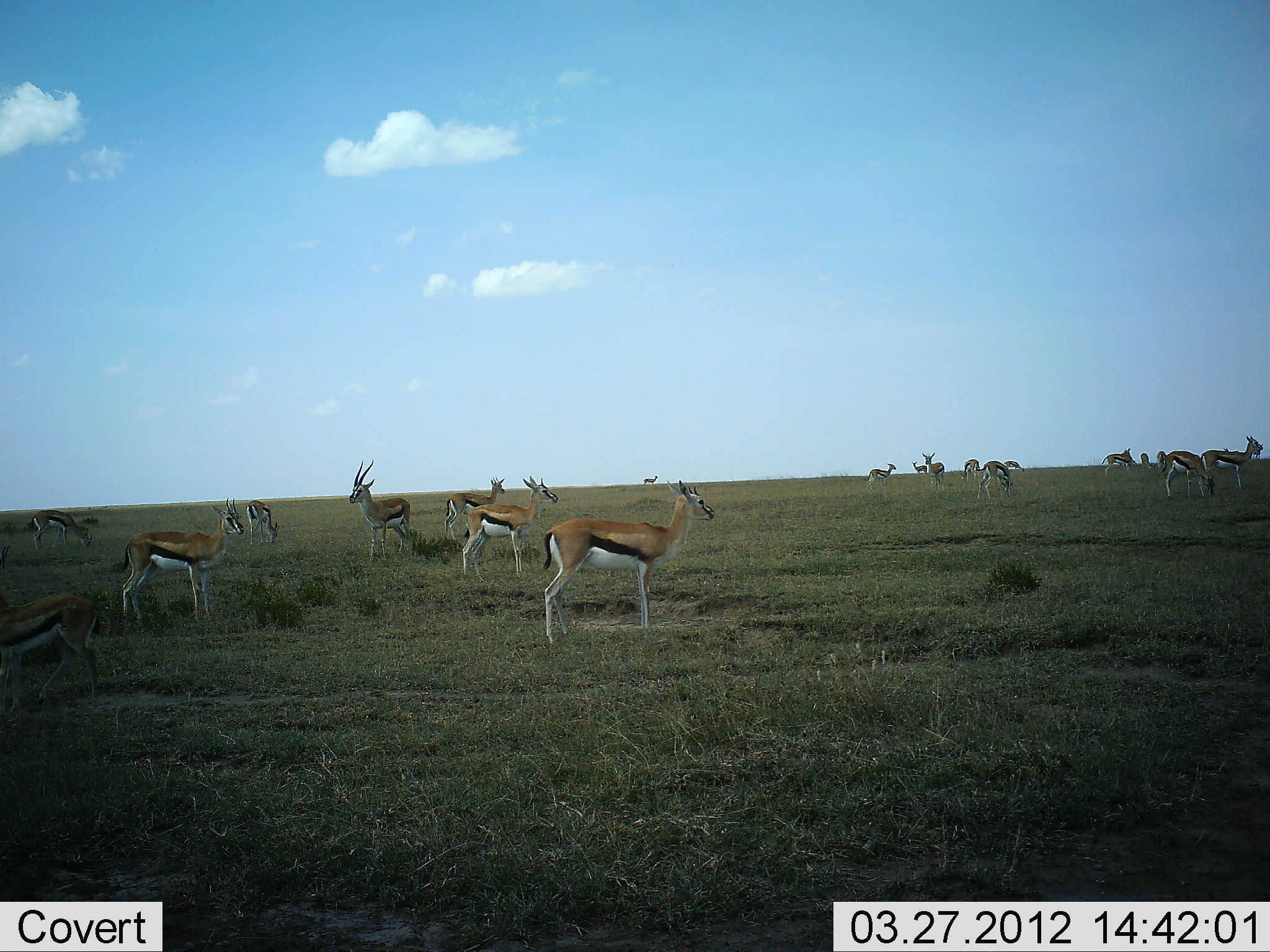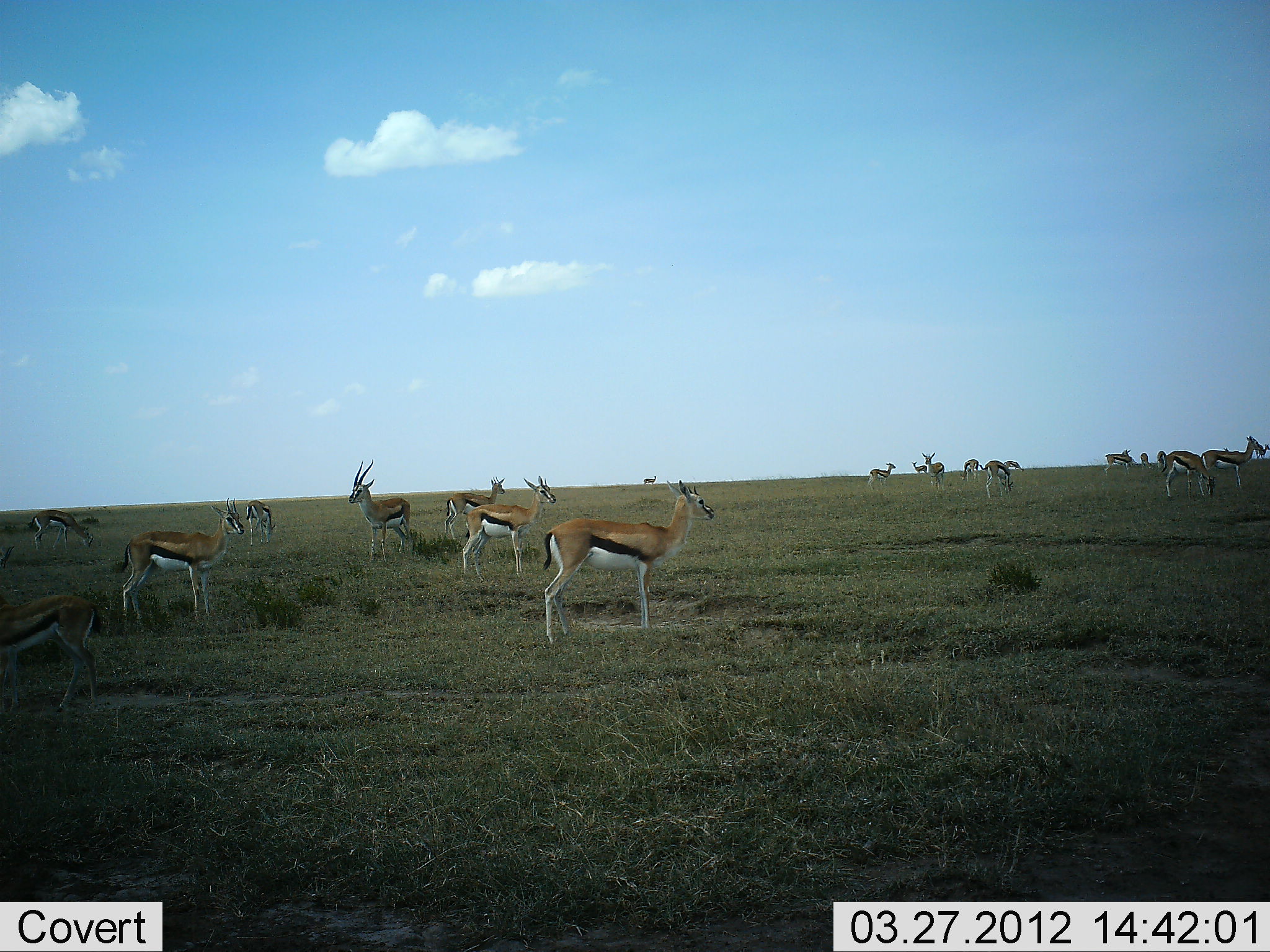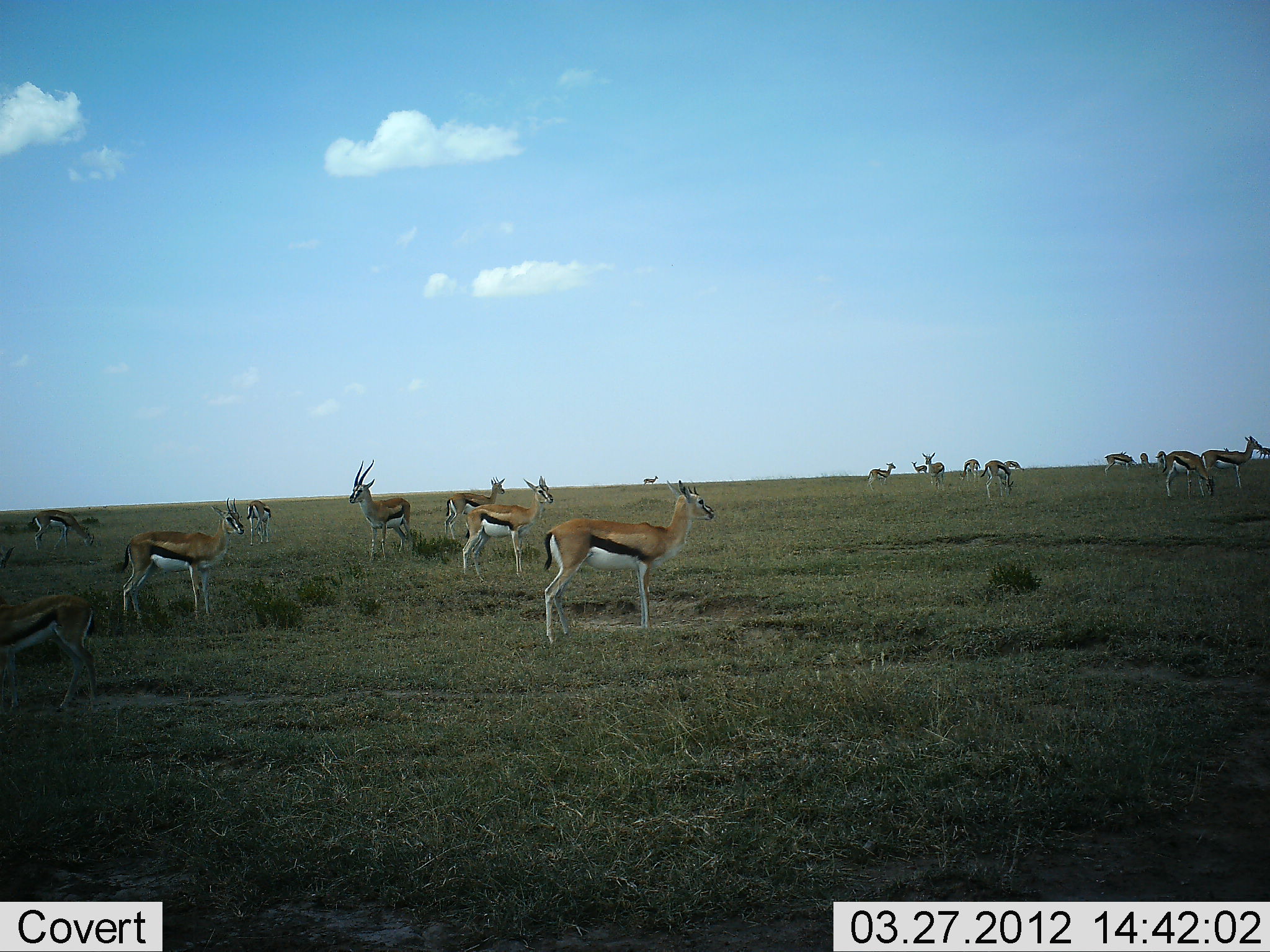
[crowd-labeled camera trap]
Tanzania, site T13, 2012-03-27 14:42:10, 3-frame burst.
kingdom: Animalia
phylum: Chordata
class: Mammalia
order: Artiodactyla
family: Bovidae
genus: Eudorcas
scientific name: Eudorcas thomsonii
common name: thomson's gazelle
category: gazellethomsons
Gazellethomsons (thomson's gazelle) (Eudorcas thomsonii), count 11-50. Behavior (volunteer vote fractions): standing 93%, resting 0%, moving 10%, interacting 10%. Young present (vote fraction): 7%. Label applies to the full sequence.